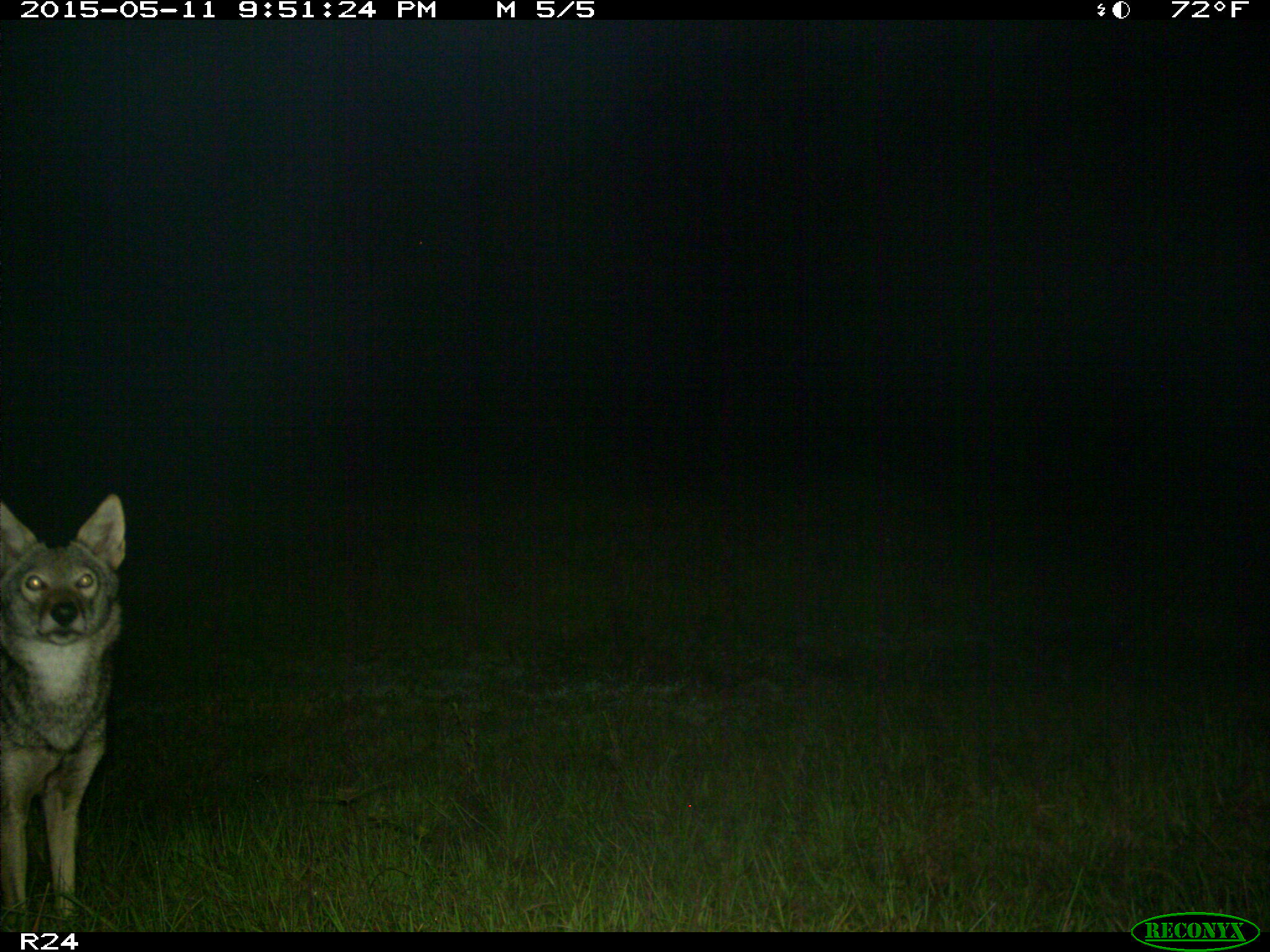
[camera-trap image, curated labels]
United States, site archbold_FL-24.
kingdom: Animalia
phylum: Chordata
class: Mammalia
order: Carnivora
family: Canidae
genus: Canis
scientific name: Canis latrans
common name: coyote